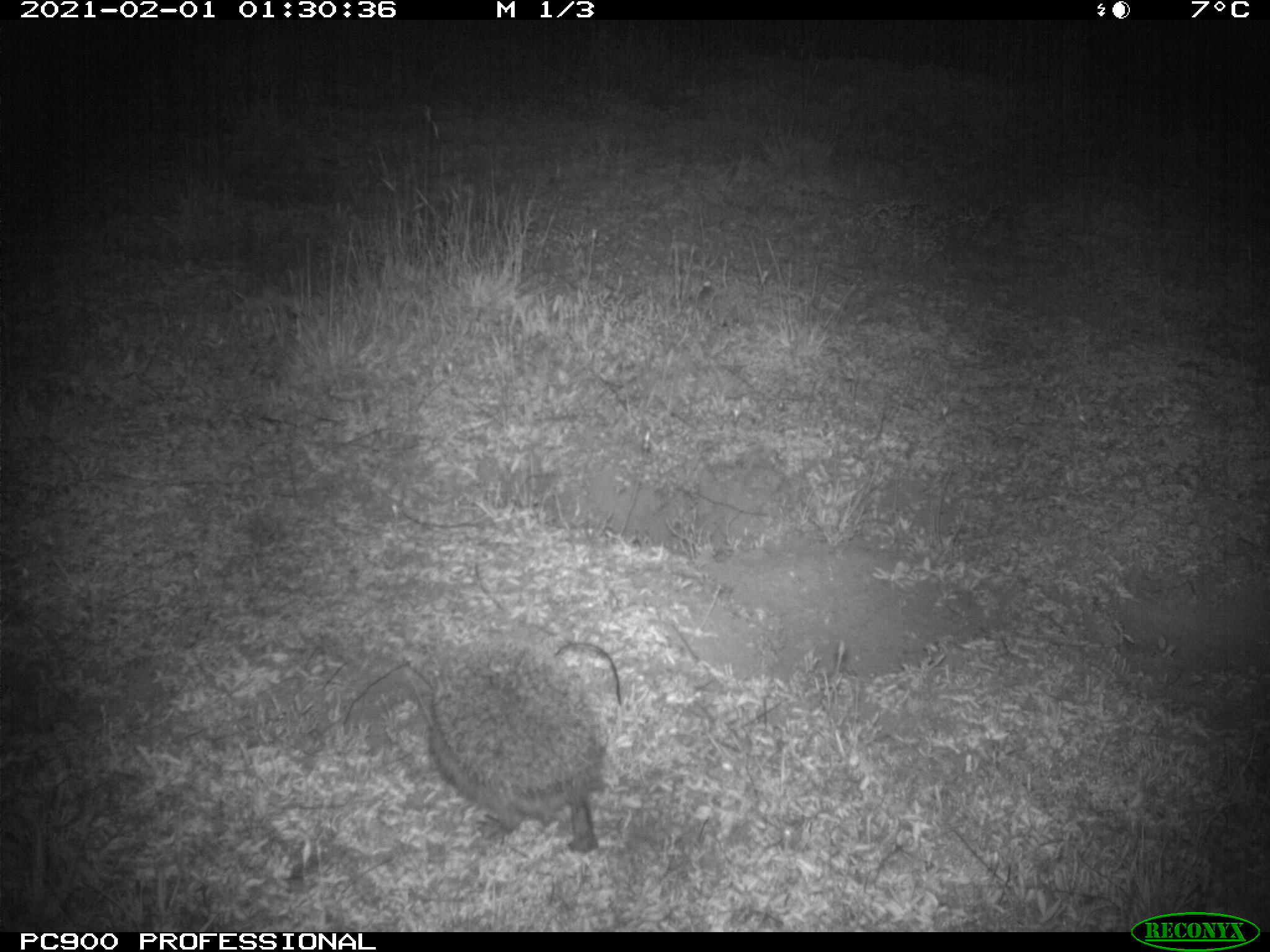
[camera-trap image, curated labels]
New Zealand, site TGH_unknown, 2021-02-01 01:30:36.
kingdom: Animalia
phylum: Chordata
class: Mammalia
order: Eulipotyphla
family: Erinaceidae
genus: Erinaceus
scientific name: Erinaceus europaeus europaeus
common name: european hedgehog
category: hedgehog